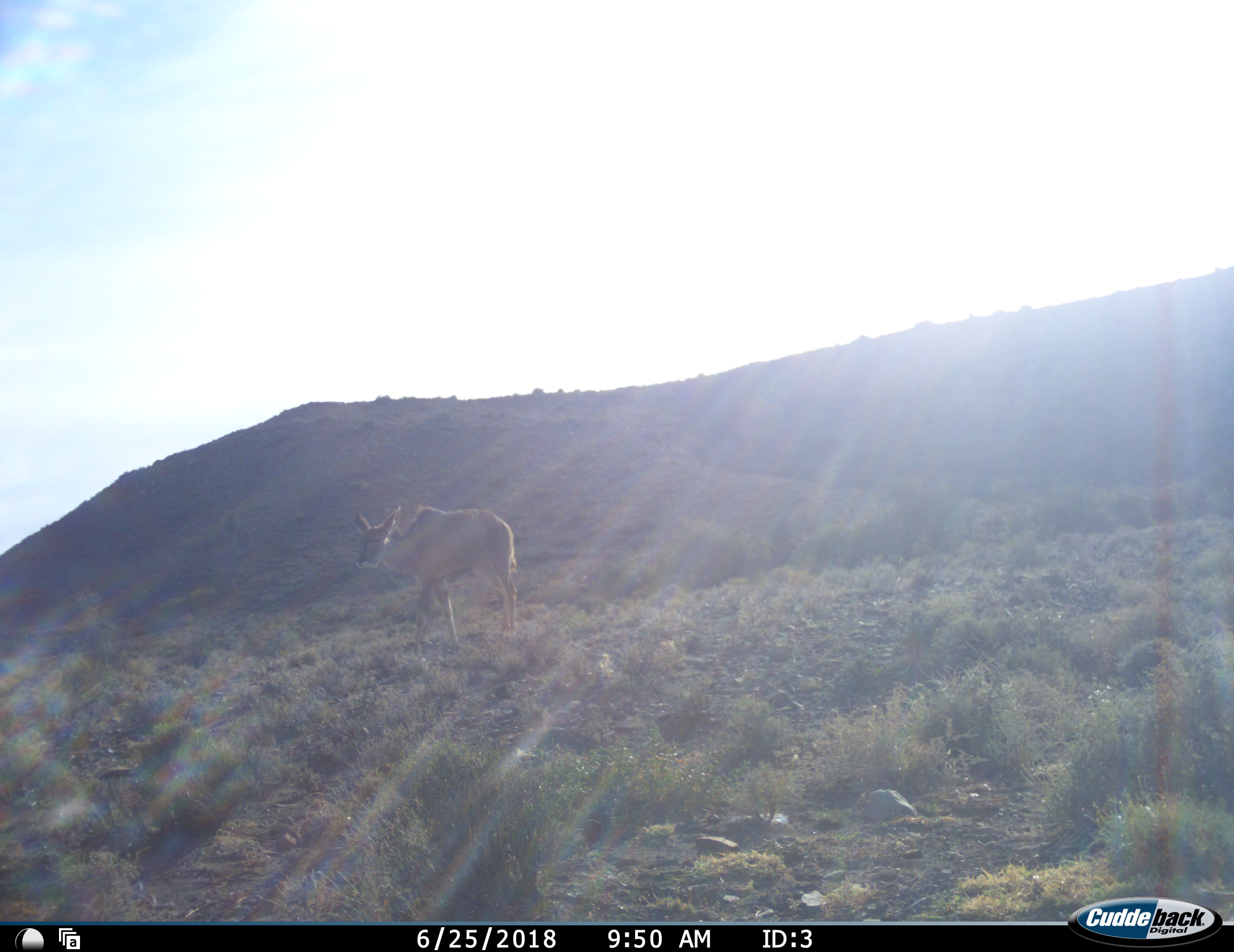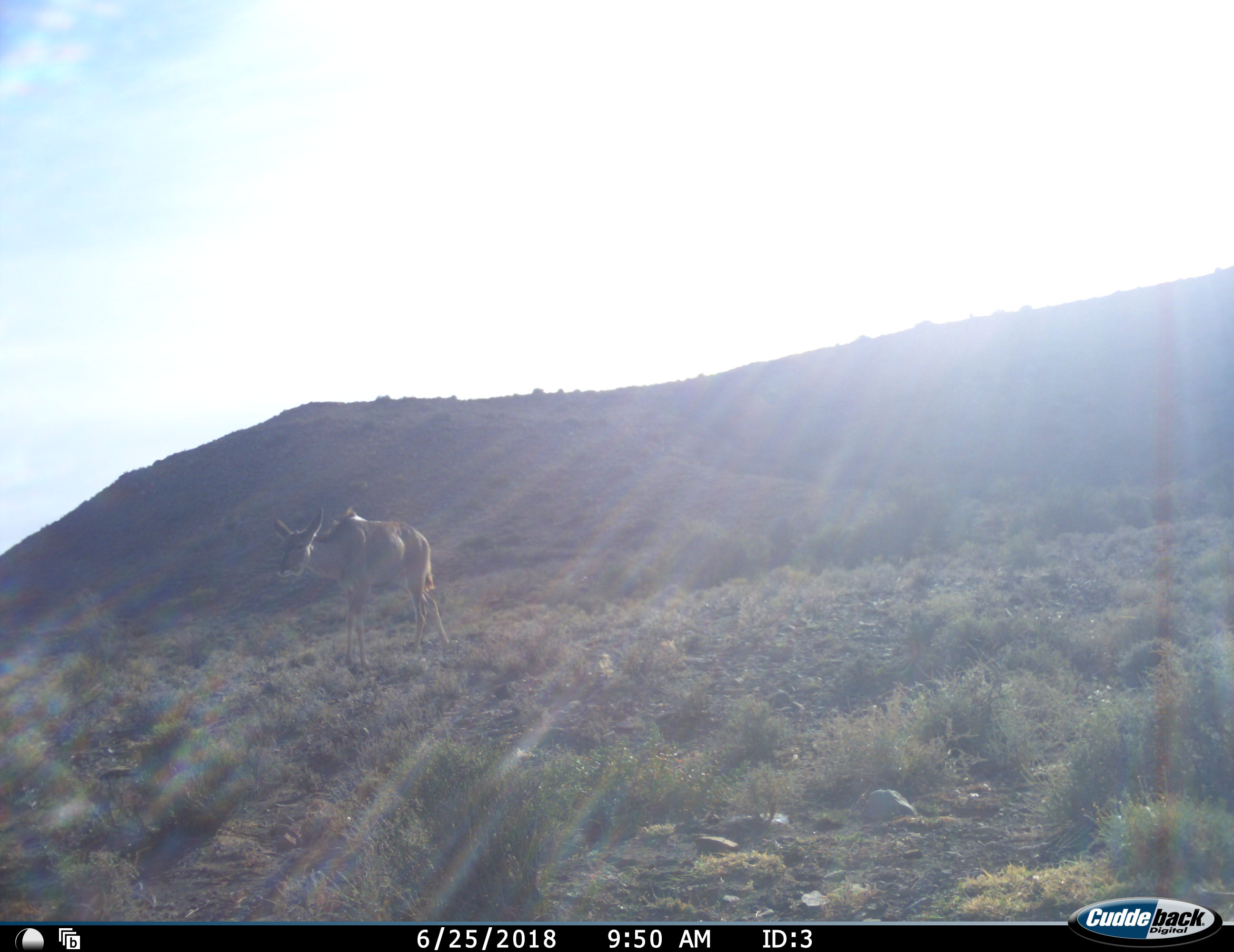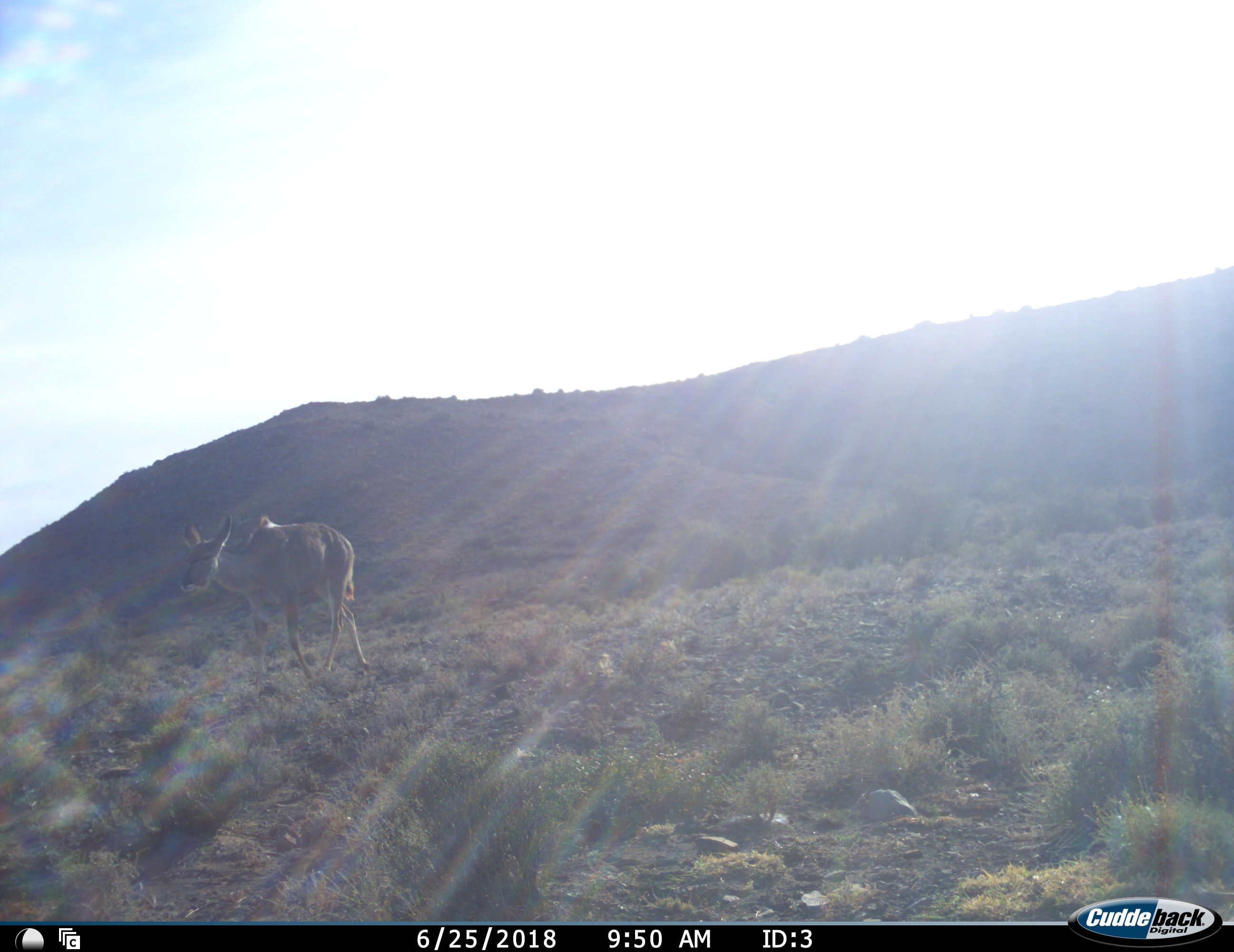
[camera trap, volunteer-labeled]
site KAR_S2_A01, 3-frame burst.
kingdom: Animalia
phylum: Chordata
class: Mammalia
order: Artiodactyla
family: Bovidae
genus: Tragelaphus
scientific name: Tragelaphus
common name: kudu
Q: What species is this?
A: Kudu (Tragelaphus).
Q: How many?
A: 1.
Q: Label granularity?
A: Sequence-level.